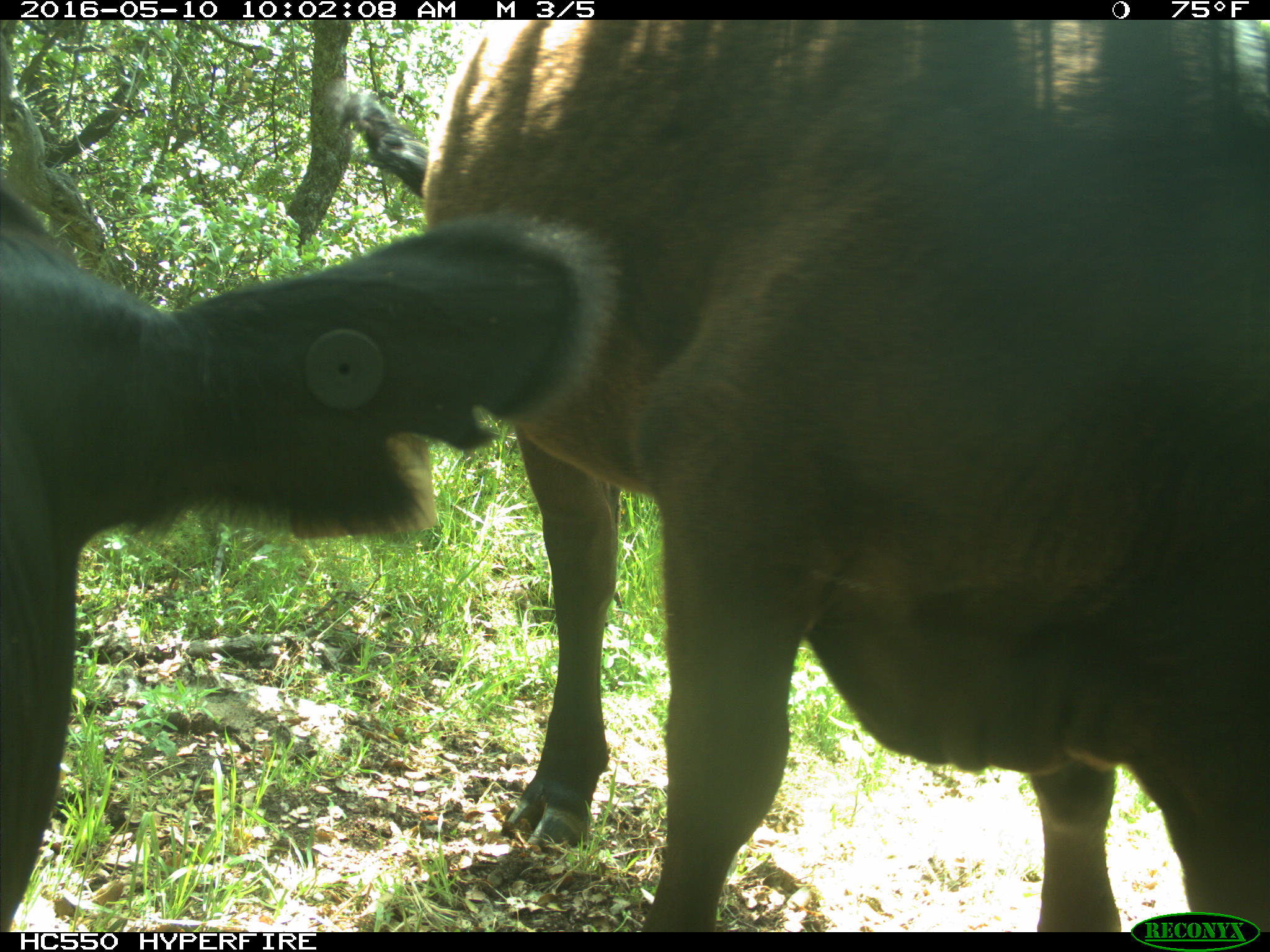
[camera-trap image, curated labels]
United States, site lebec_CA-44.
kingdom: Animalia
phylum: Chordata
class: Mammalia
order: Artiodactyla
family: Bovidae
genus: Bos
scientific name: Bos taurus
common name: domestic cow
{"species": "Bos taurus (domestic cow)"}